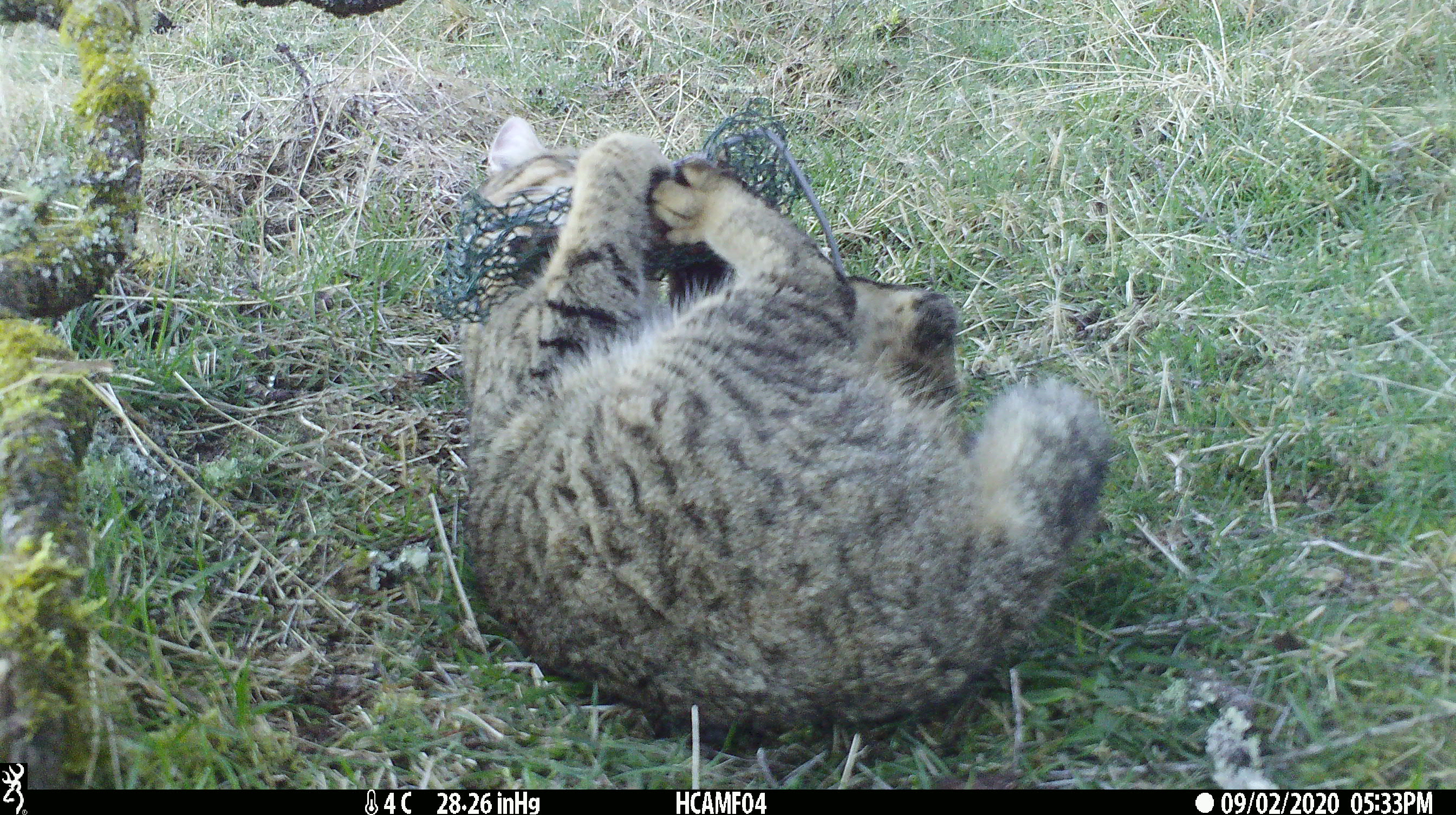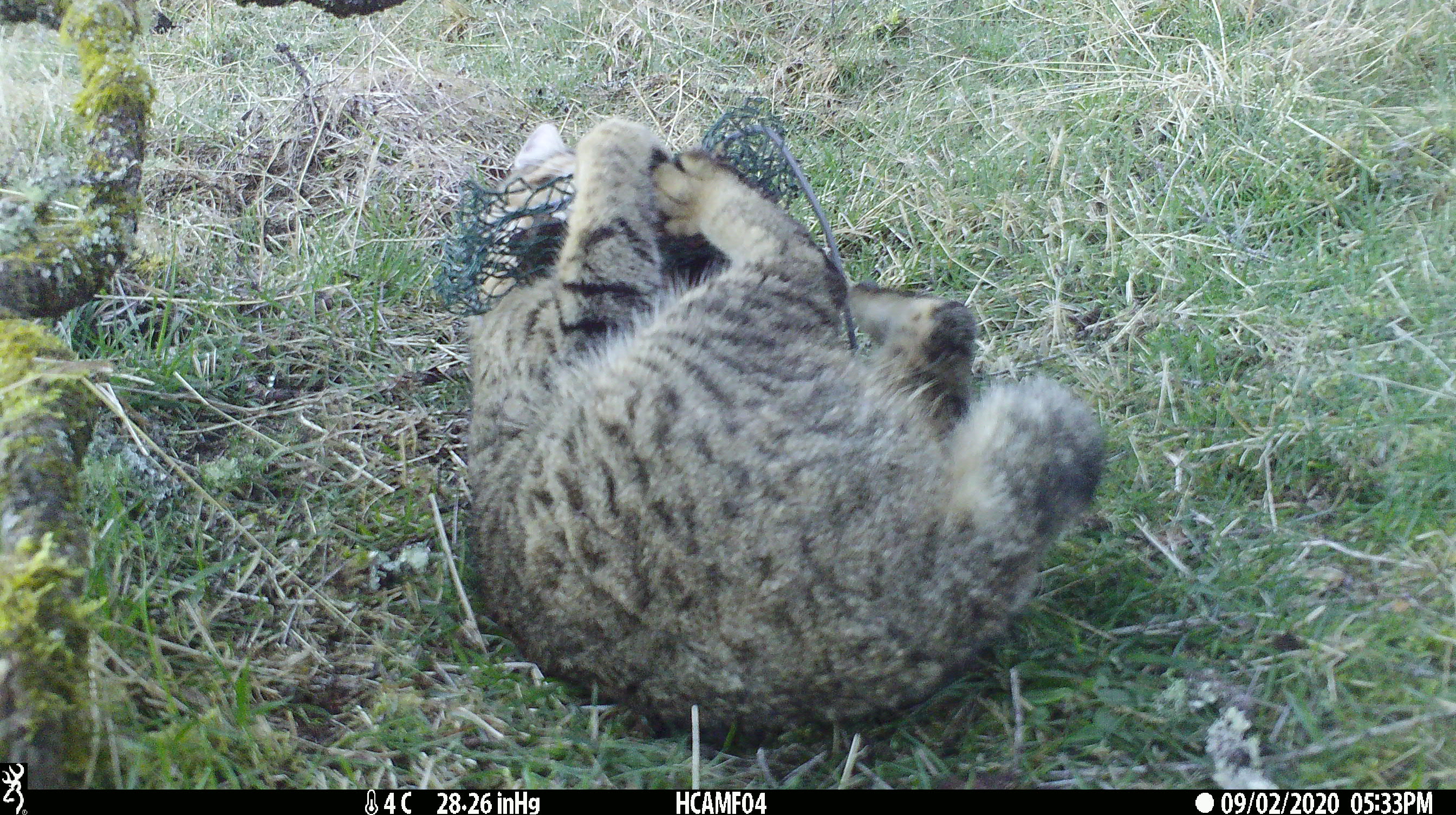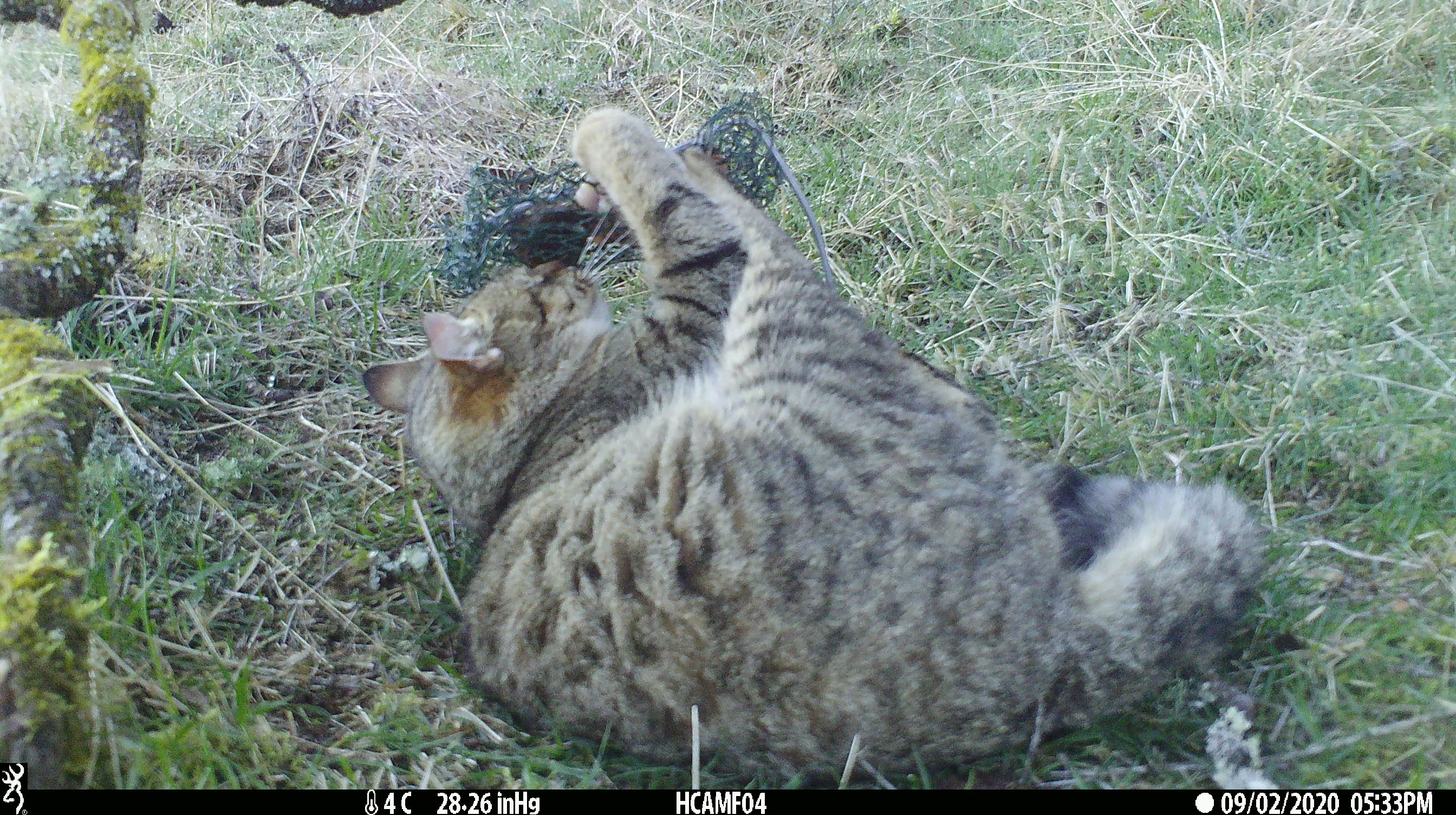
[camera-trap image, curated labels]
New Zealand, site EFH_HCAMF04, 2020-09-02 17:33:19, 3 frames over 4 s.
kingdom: Animalia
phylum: Chordata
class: Mammalia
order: Carnivora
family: Felidae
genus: Felis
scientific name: Felis catus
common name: domestic cat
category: cat